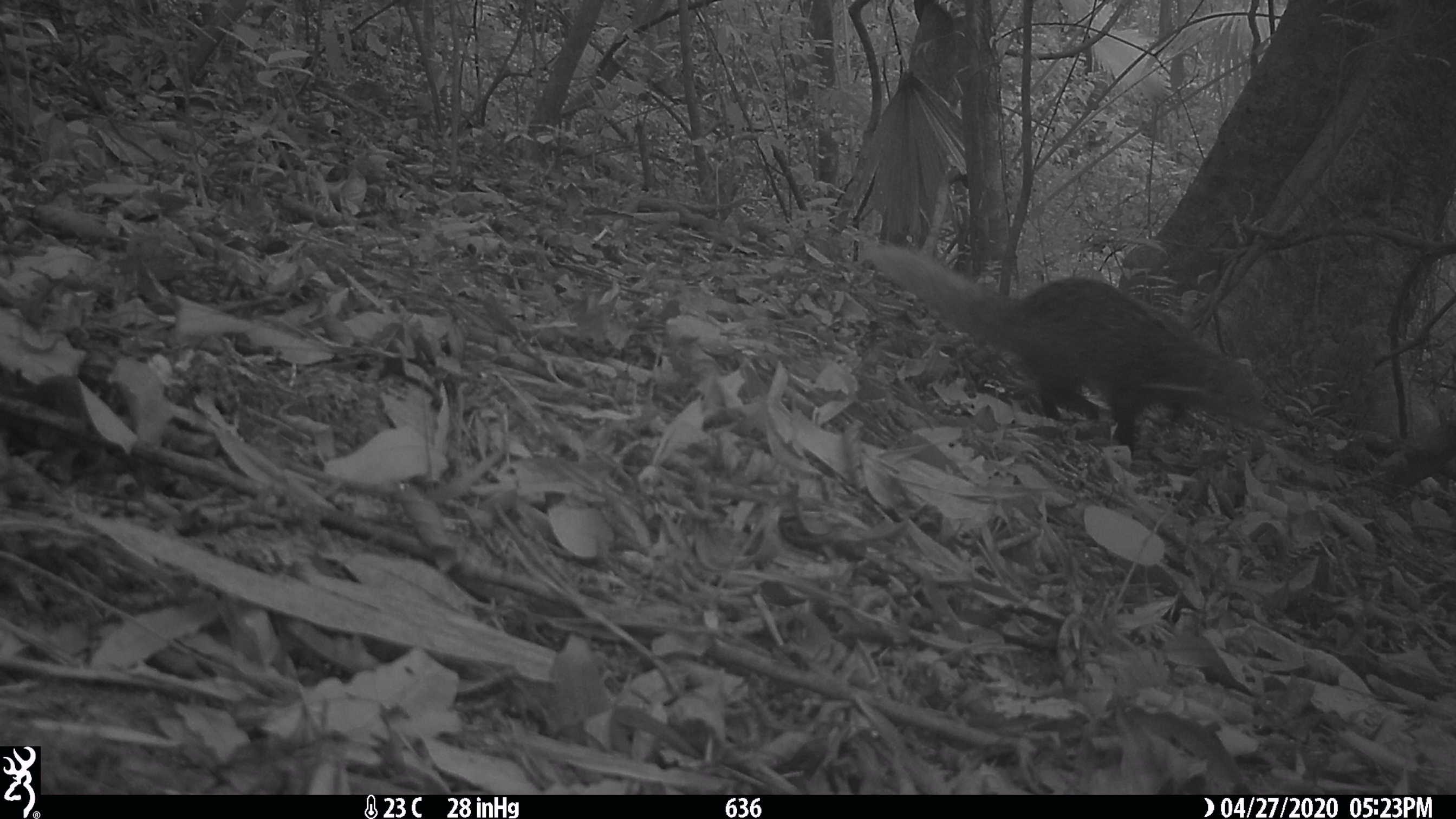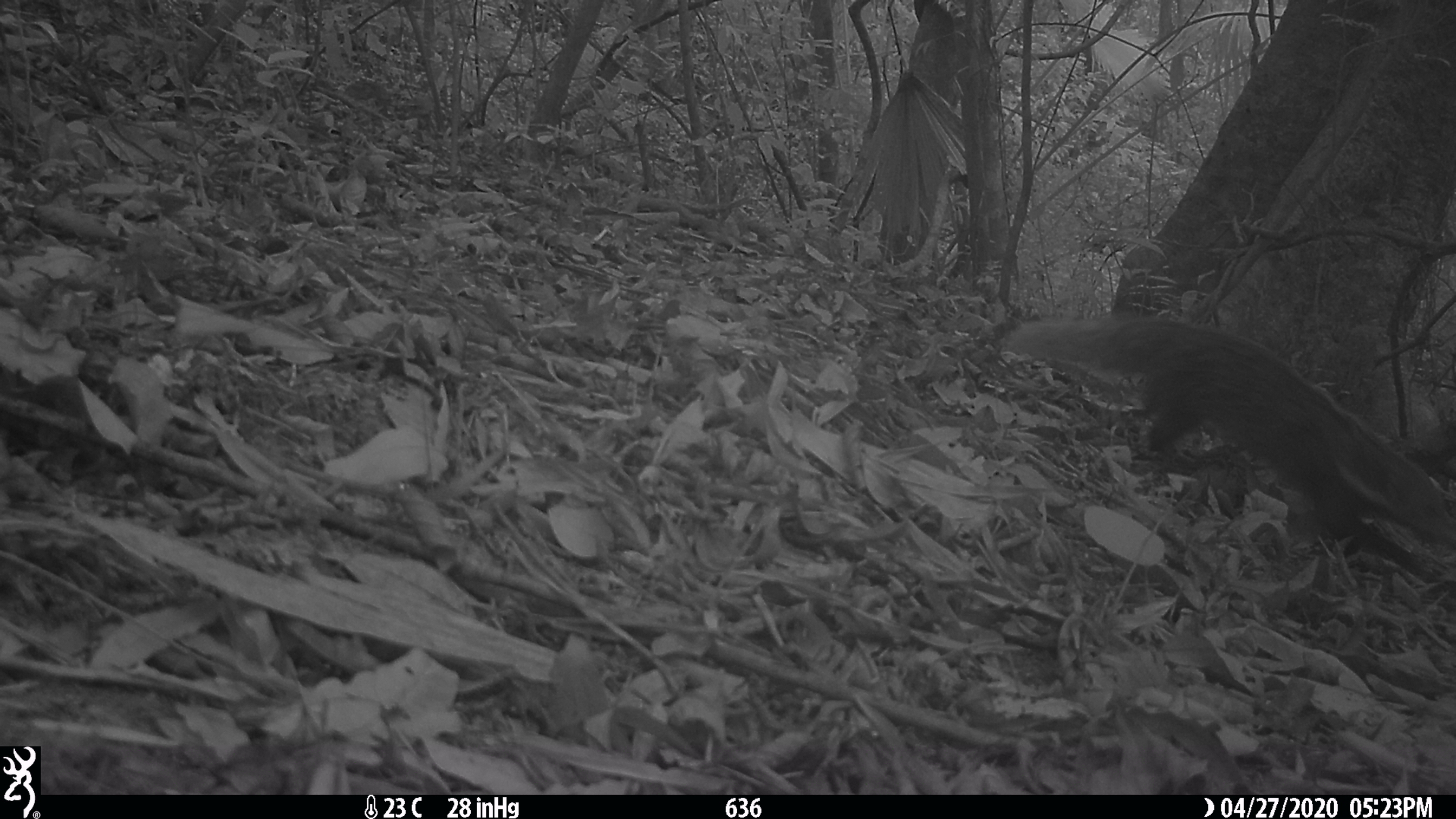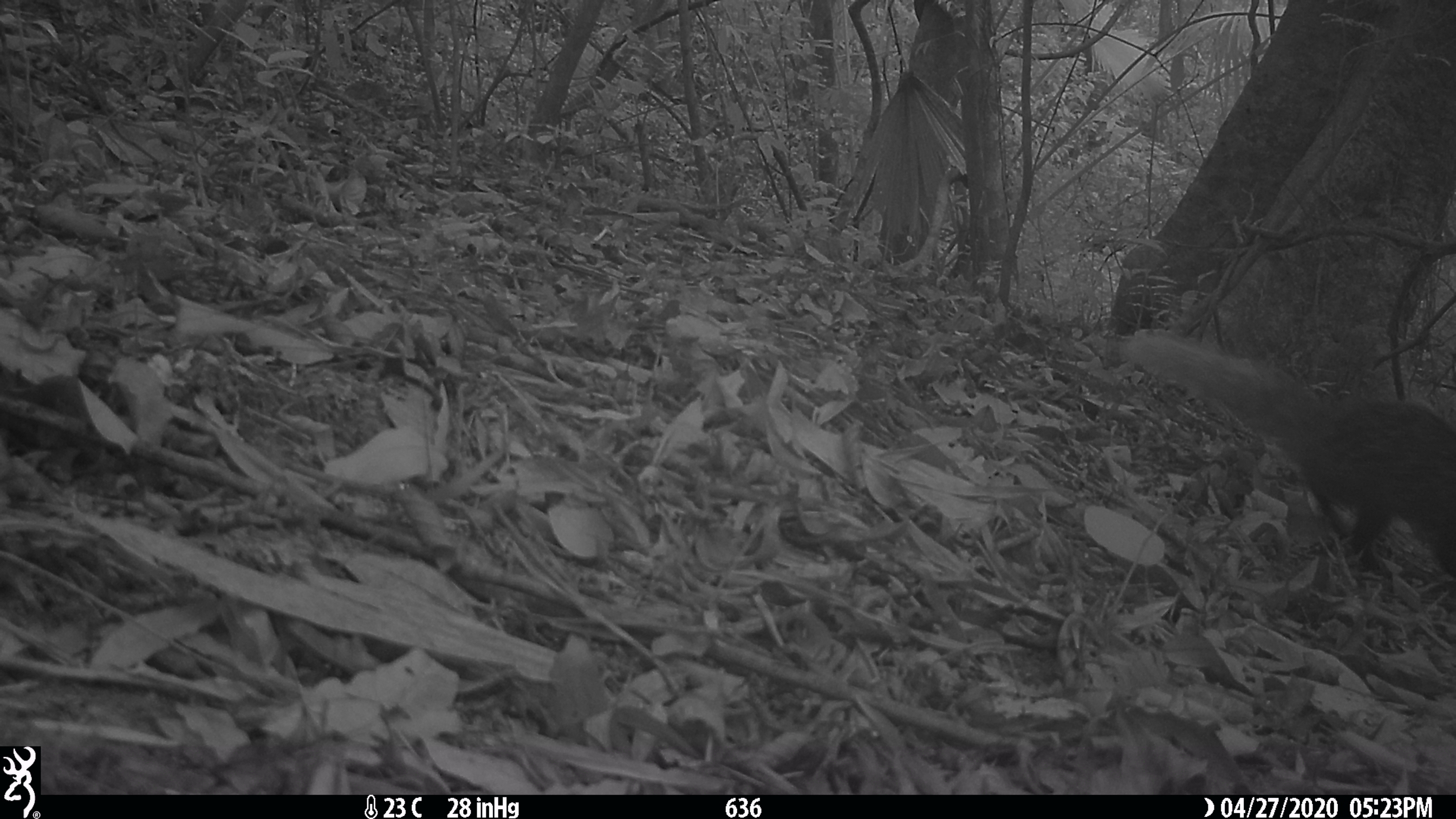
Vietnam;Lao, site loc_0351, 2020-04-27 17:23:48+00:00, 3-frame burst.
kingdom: Animalia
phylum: Chordata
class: Mammalia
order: Carnivora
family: Herpestidae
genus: Urva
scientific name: Urva urva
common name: crab-eating mongoose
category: crab eating mongoose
Crab eating mongoose (crab-eating mongoose) (Urva urva). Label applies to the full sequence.